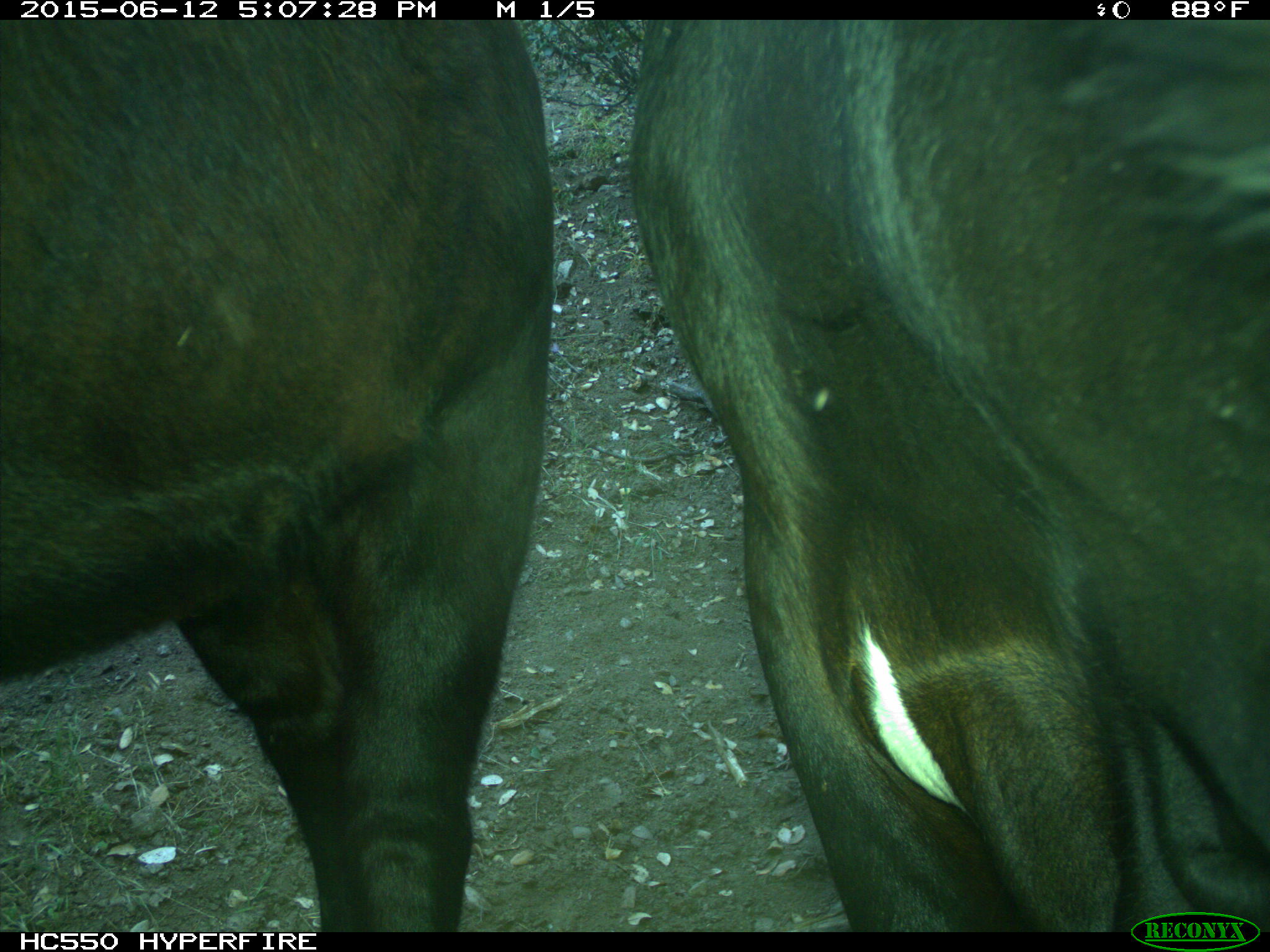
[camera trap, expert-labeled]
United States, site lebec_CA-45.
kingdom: Animalia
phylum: Chordata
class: Mammalia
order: Artiodactyla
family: Bovidae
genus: Bos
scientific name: Bos taurus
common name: domestic cow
Bos taurus (domestic cow).